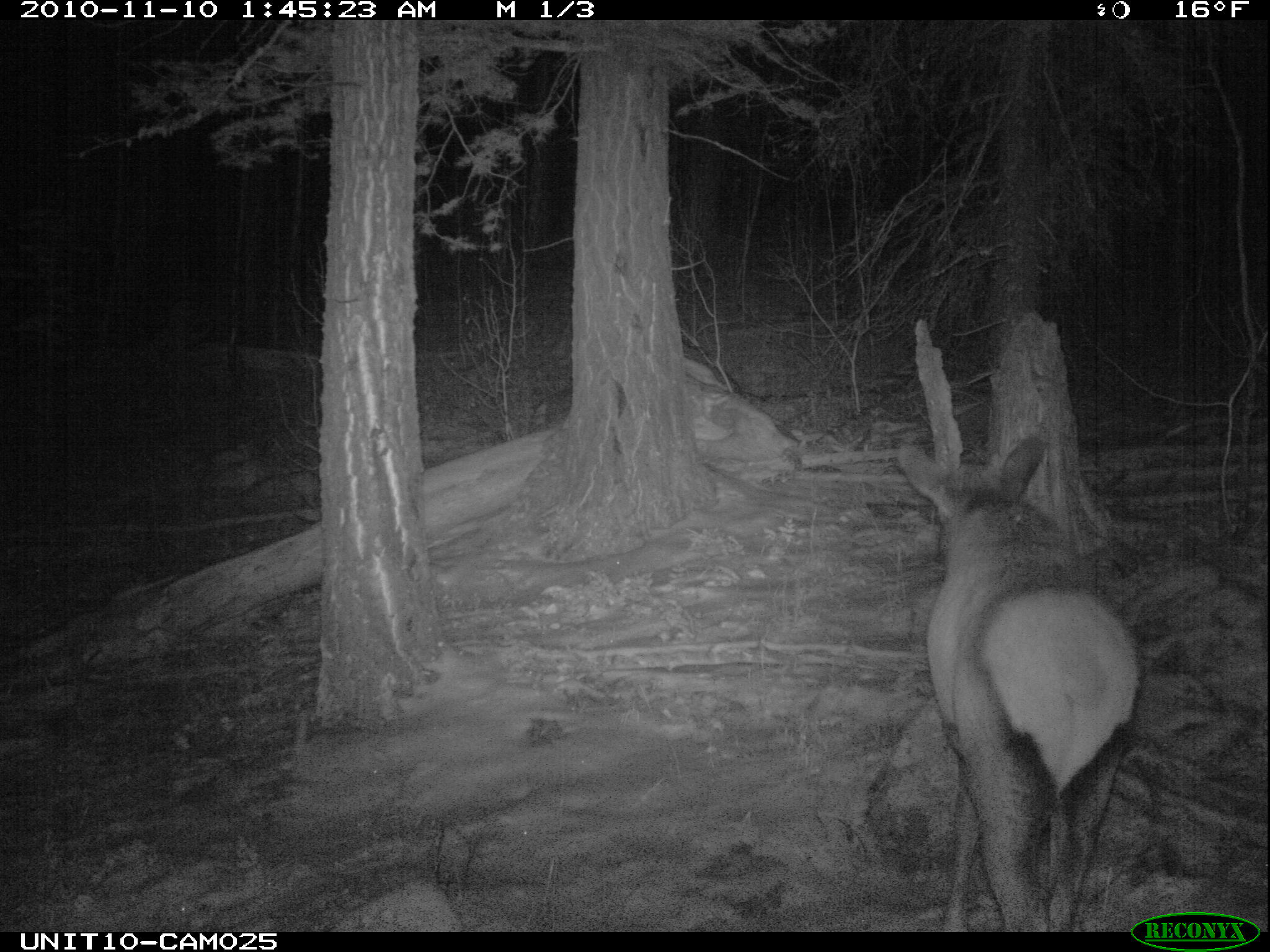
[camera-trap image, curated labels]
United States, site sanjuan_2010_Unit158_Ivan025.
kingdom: Animalia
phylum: Chordata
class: Mammalia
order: Artiodactyla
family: Cervidae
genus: Cervus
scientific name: Cervus elaphus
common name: red deer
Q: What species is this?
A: Cervus elaphus (red deer).